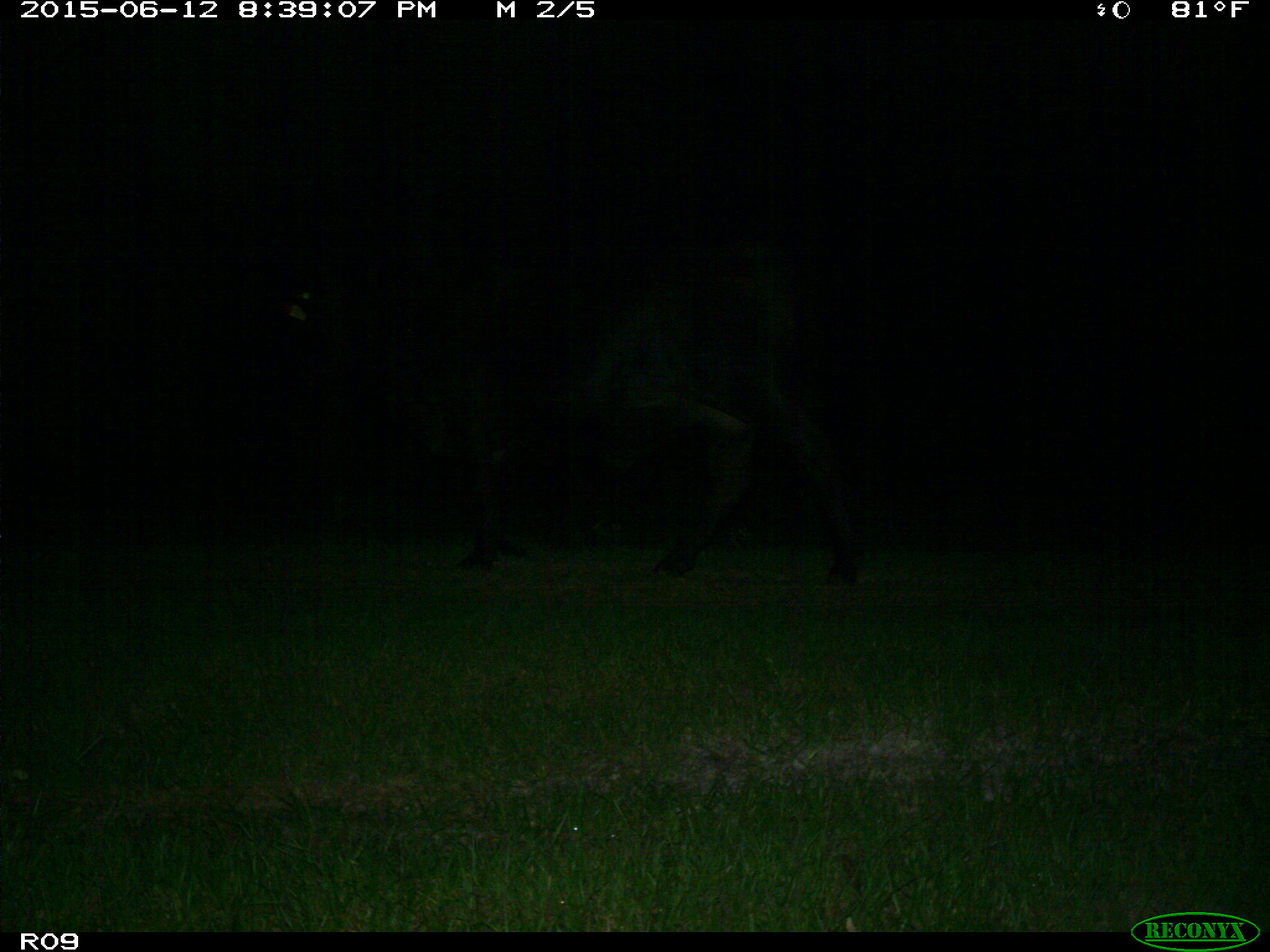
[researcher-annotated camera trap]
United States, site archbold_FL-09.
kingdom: Animalia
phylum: Chordata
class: Mammalia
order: Artiodactyla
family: Bovidae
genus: Bos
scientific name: Bos taurus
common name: domestic cow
Bos taurus (domestic cow).